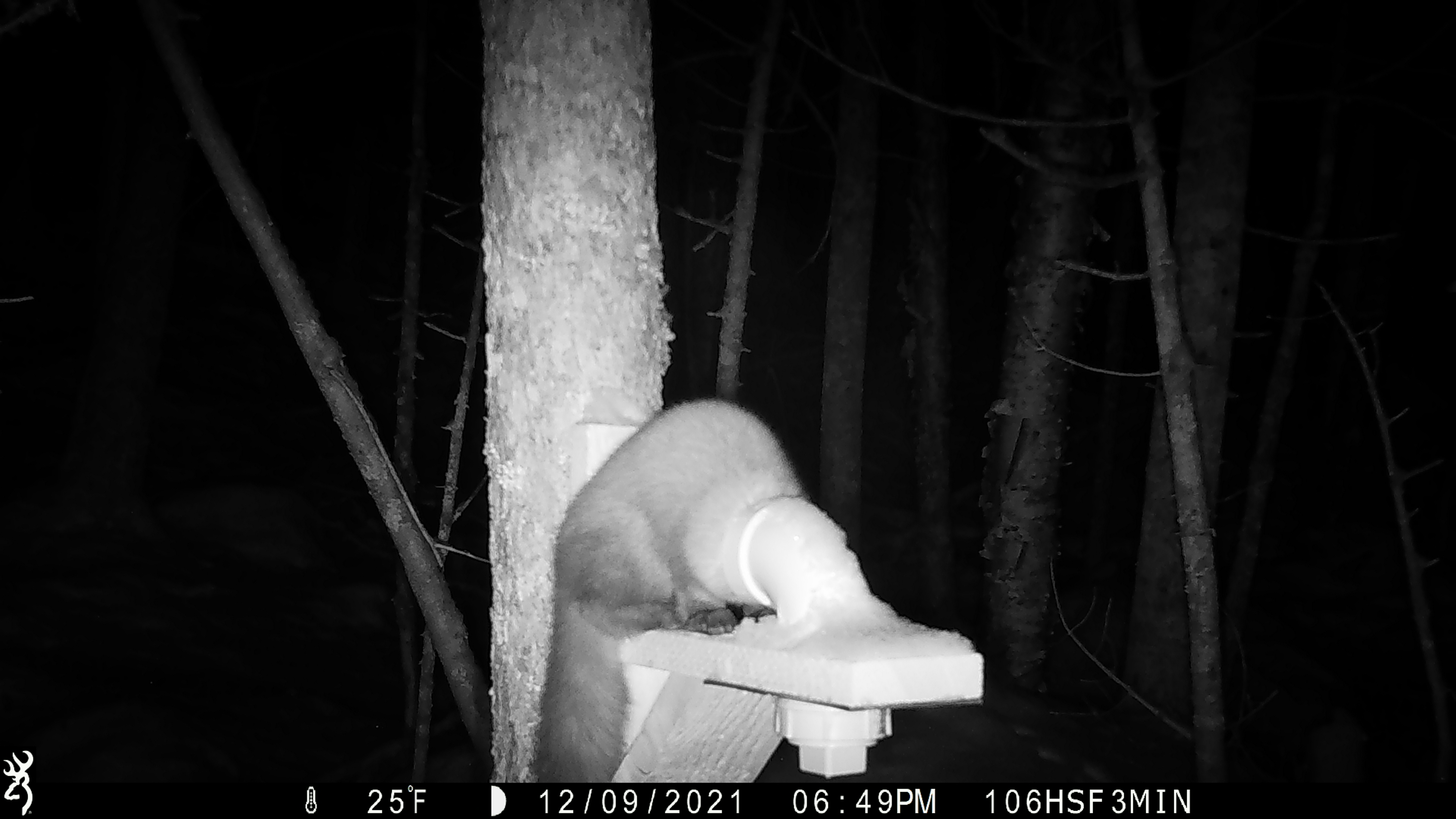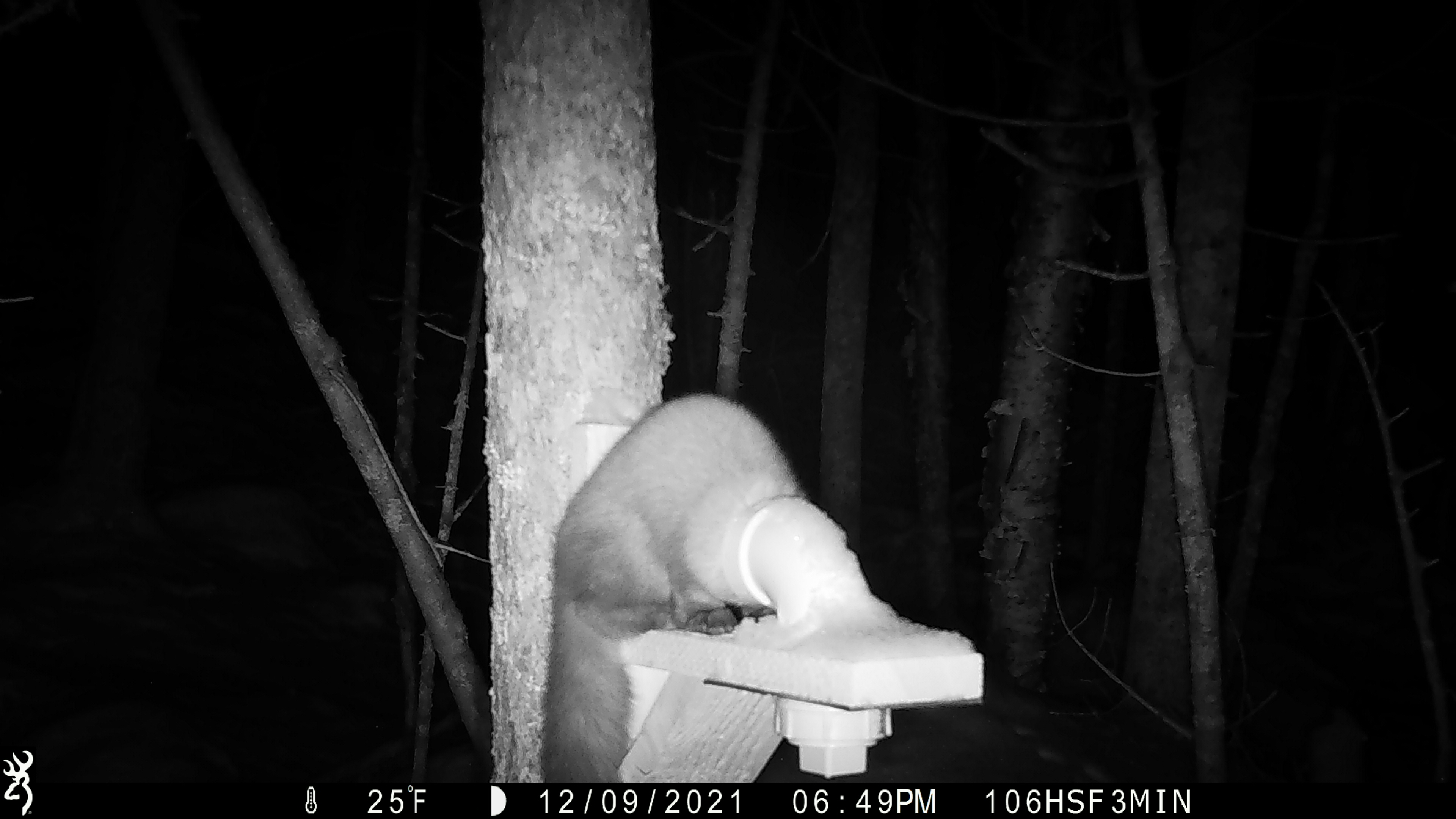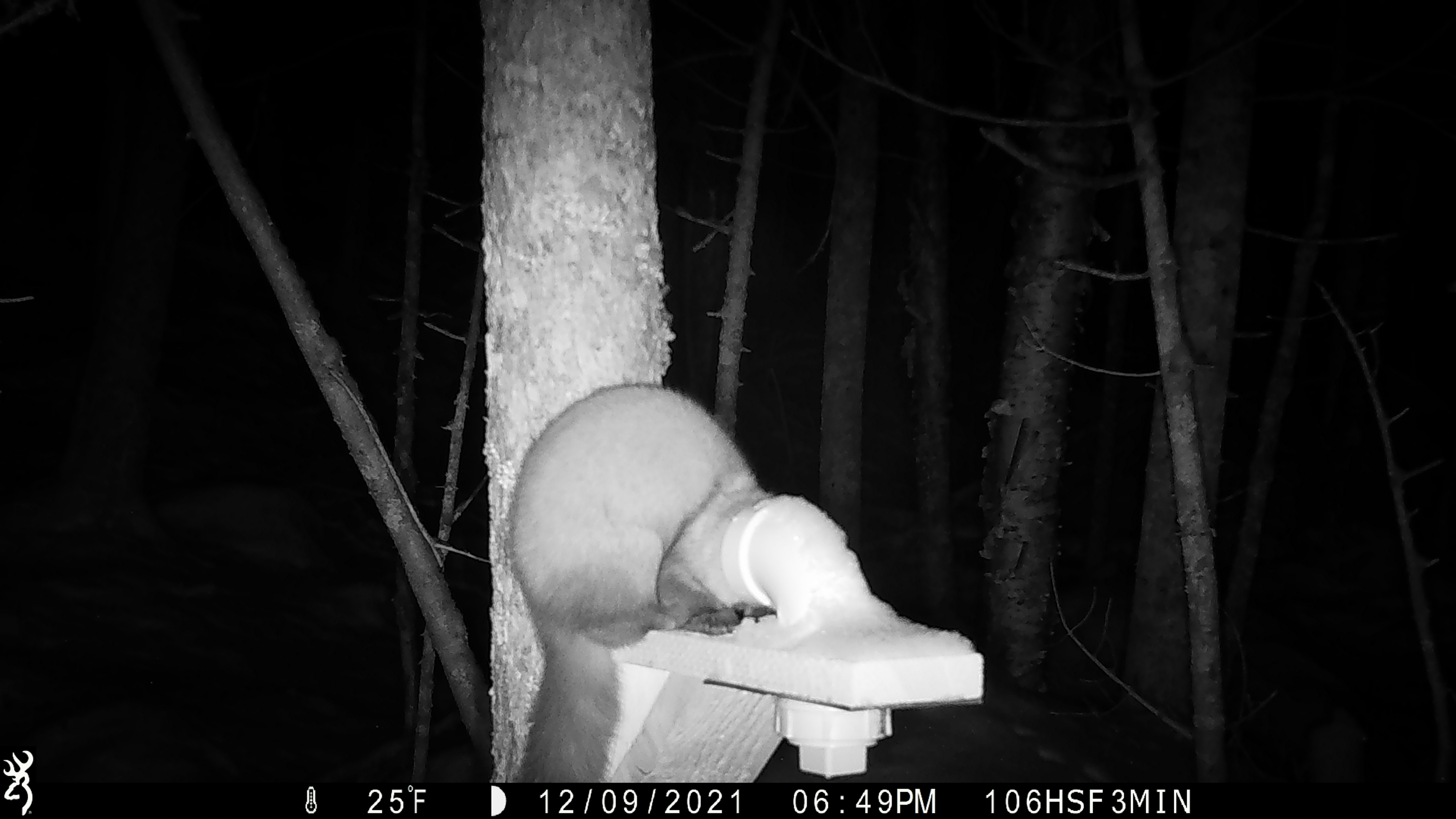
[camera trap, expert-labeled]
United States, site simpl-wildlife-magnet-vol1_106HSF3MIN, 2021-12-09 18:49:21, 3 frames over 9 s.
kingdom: Animalia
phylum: Chordata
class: Mammalia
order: Carnivora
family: Mustelidae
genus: Martes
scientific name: Martes americana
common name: american marten